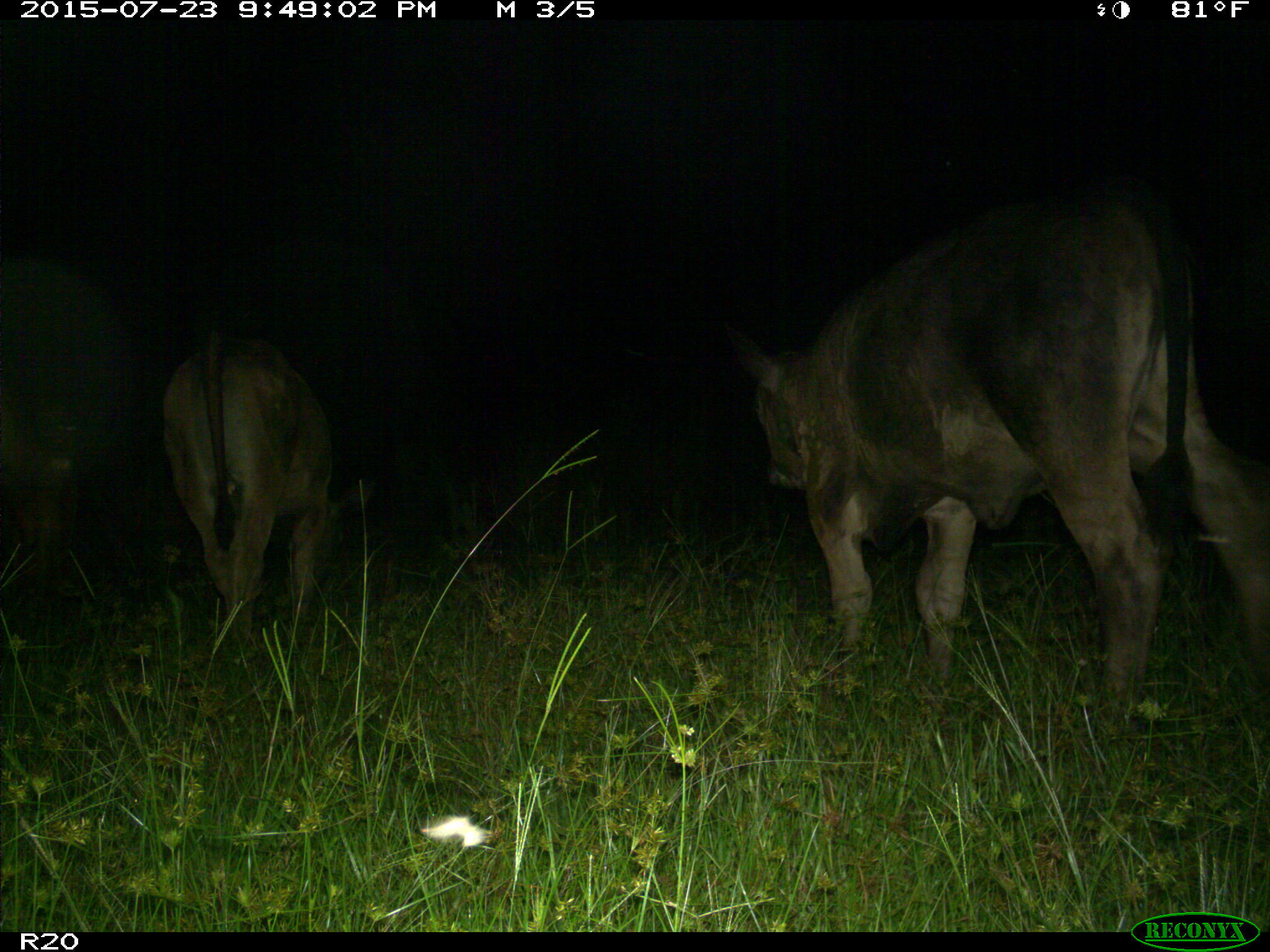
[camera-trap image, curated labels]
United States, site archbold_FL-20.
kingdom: Animalia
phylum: Chordata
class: Mammalia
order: Artiodactyla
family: Bovidae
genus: Bos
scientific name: Bos taurus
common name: domestic cow